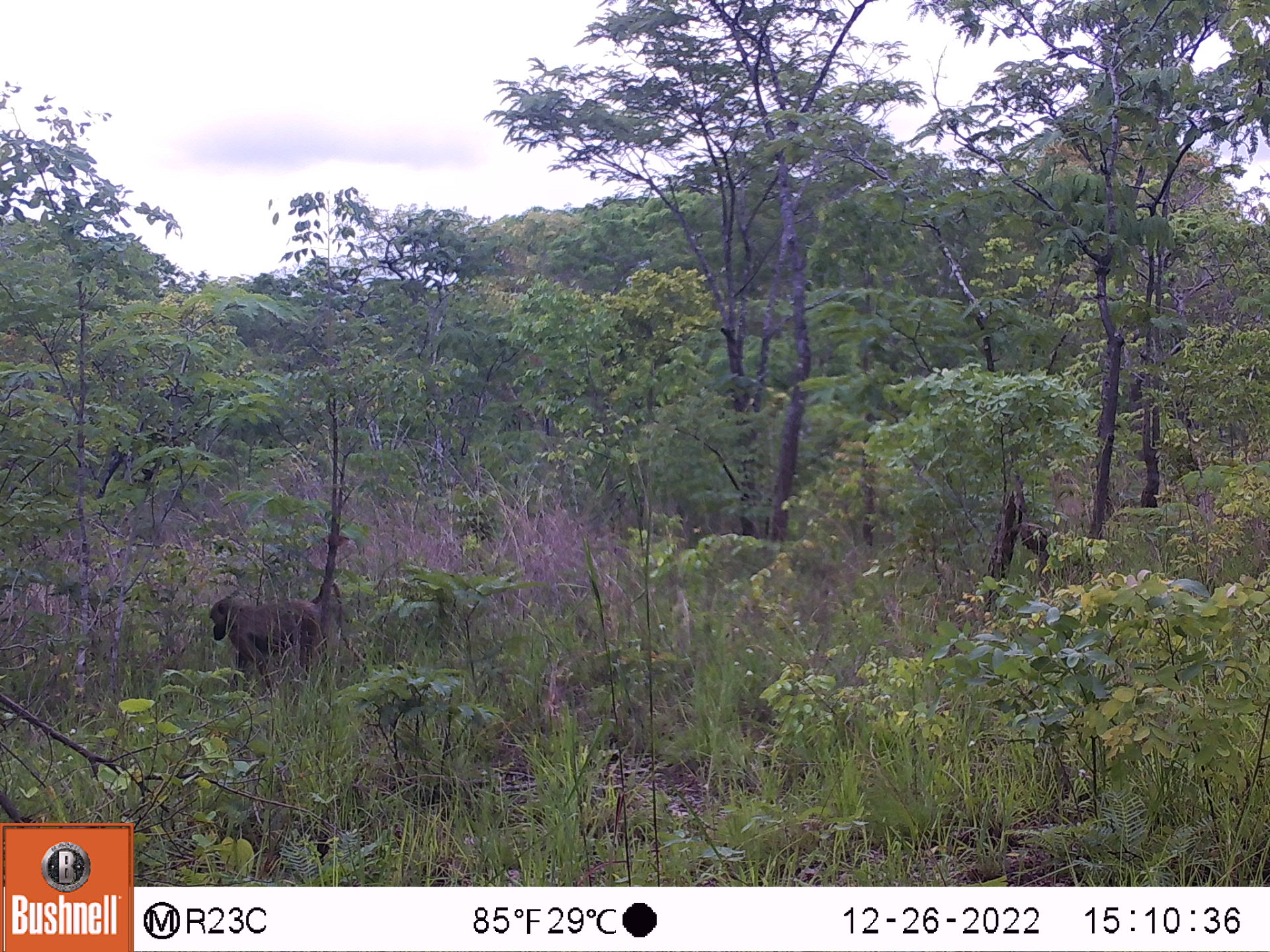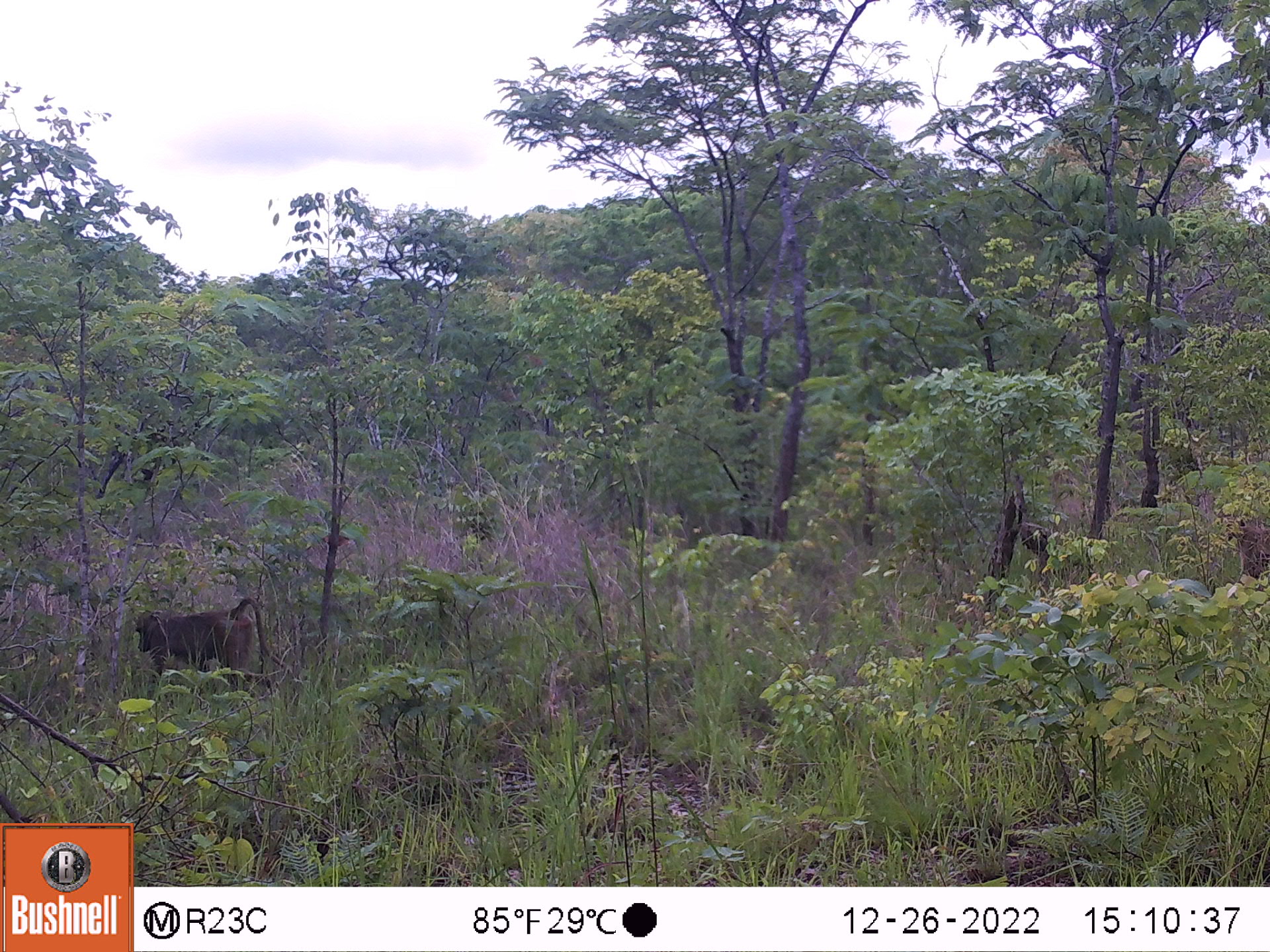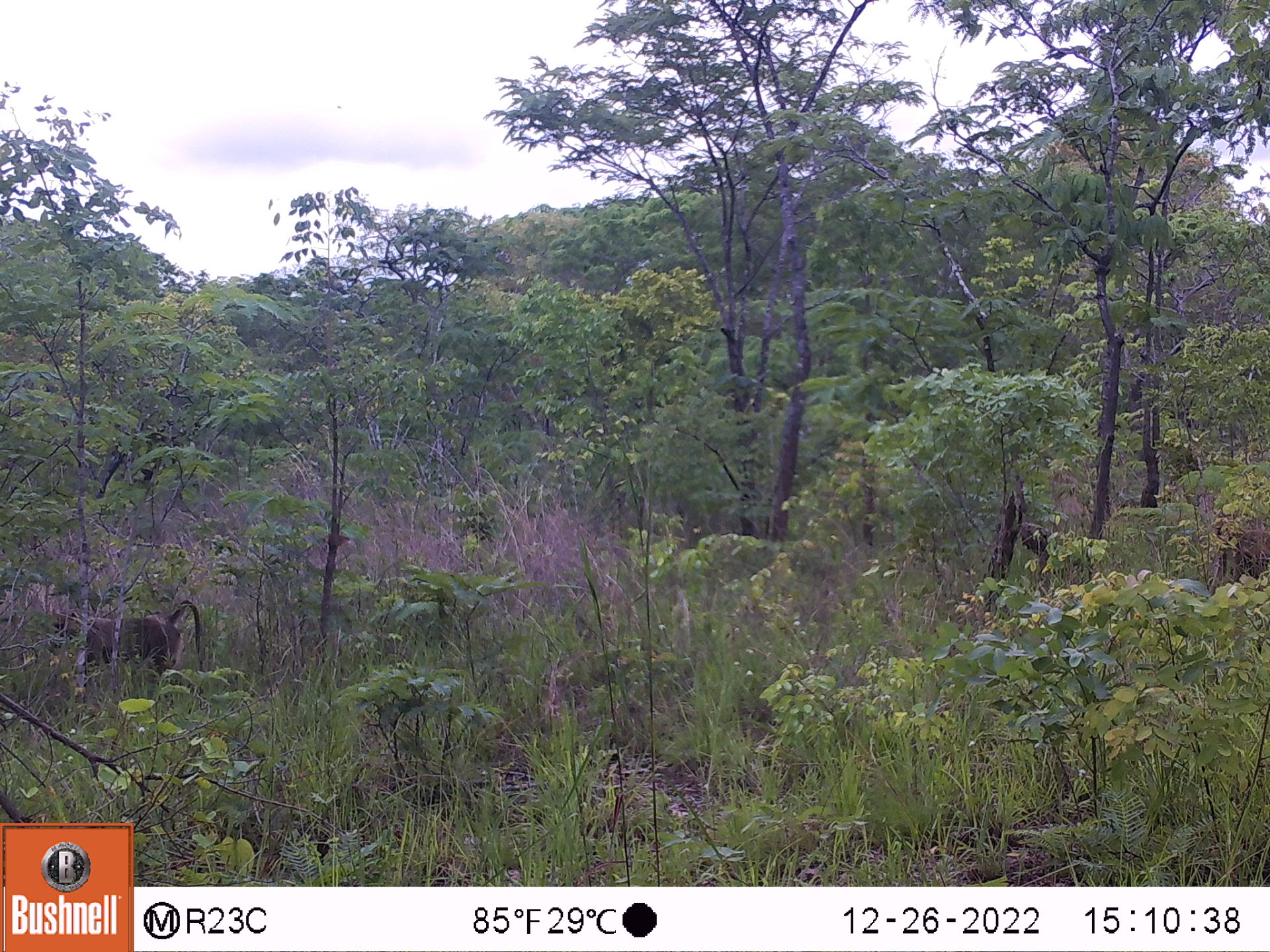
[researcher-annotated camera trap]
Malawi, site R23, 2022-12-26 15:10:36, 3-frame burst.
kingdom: Animalia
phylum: Chordata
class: Mammalia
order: Primates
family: Cercopithecidae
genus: Papio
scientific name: Papio cynocephalus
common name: yellow baboon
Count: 1.